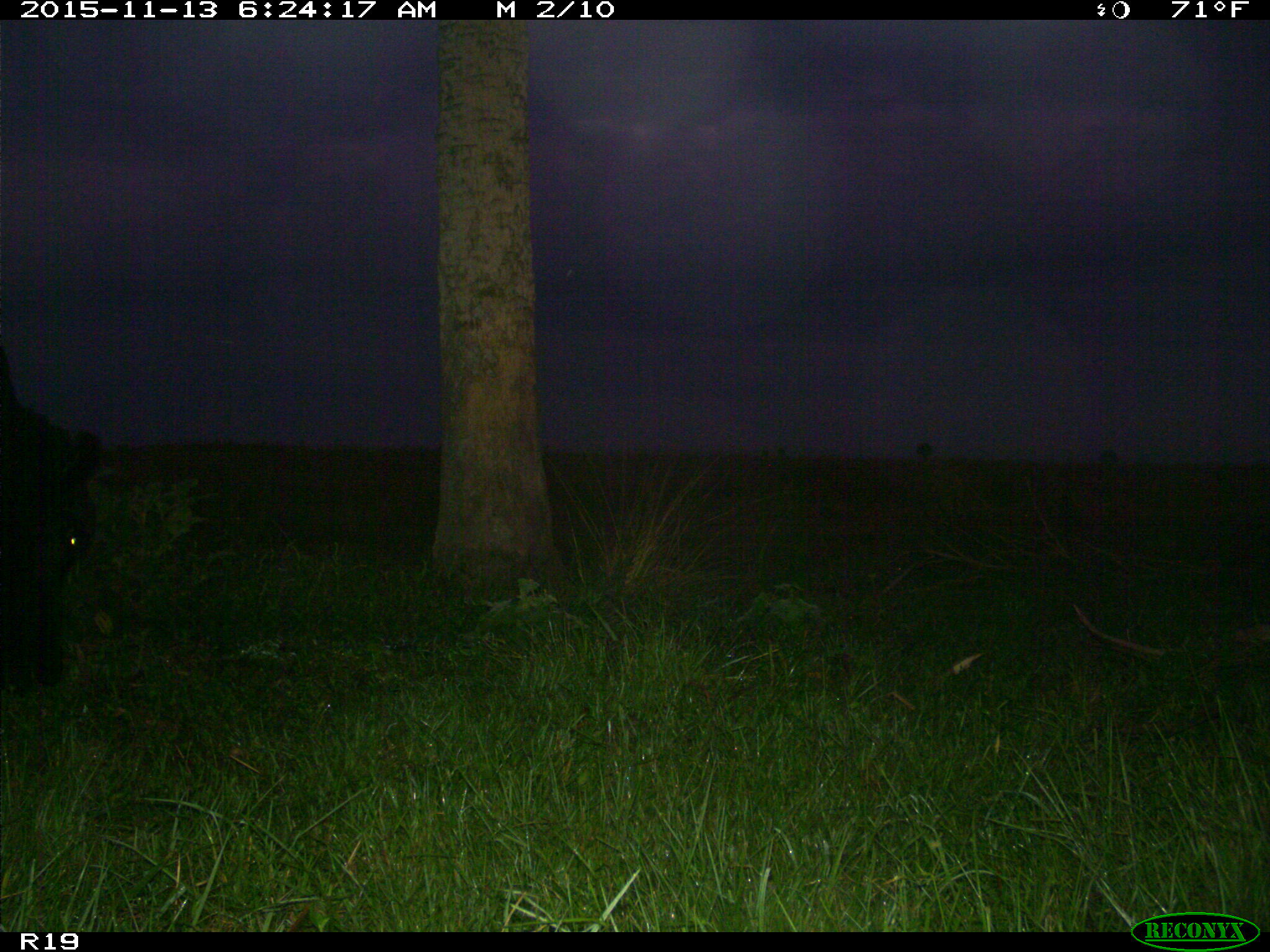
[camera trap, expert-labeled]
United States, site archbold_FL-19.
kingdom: Animalia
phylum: Chordata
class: Mammalia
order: Artiodactyla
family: Bovidae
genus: Bos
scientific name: Bos taurus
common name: domestic cow